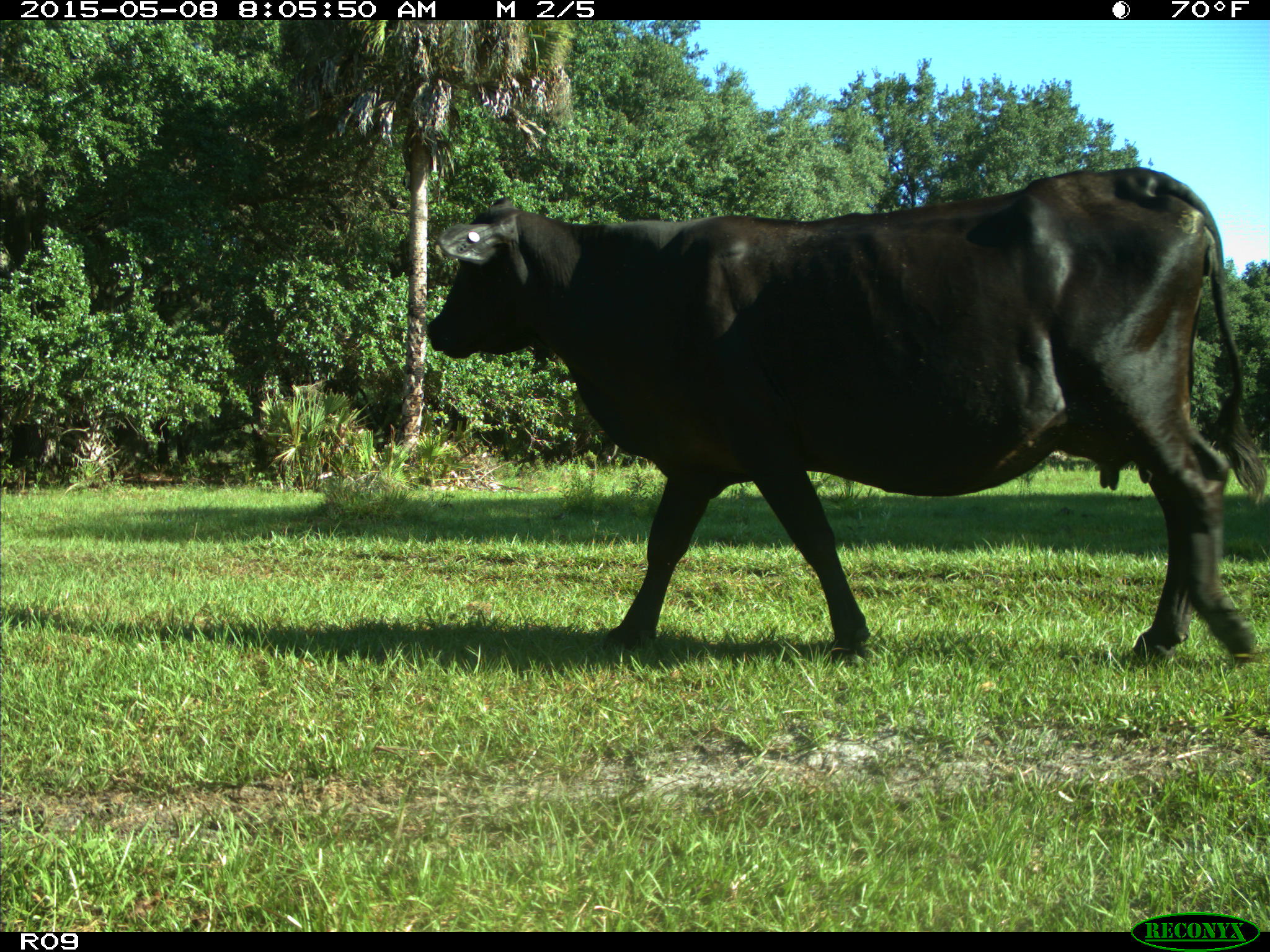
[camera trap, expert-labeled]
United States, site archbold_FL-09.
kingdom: Animalia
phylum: Chordata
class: Mammalia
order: Artiodactyla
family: Bovidae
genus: Bos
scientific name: Bos taurus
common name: domestic cow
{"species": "Bos taurus (domestic cow)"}